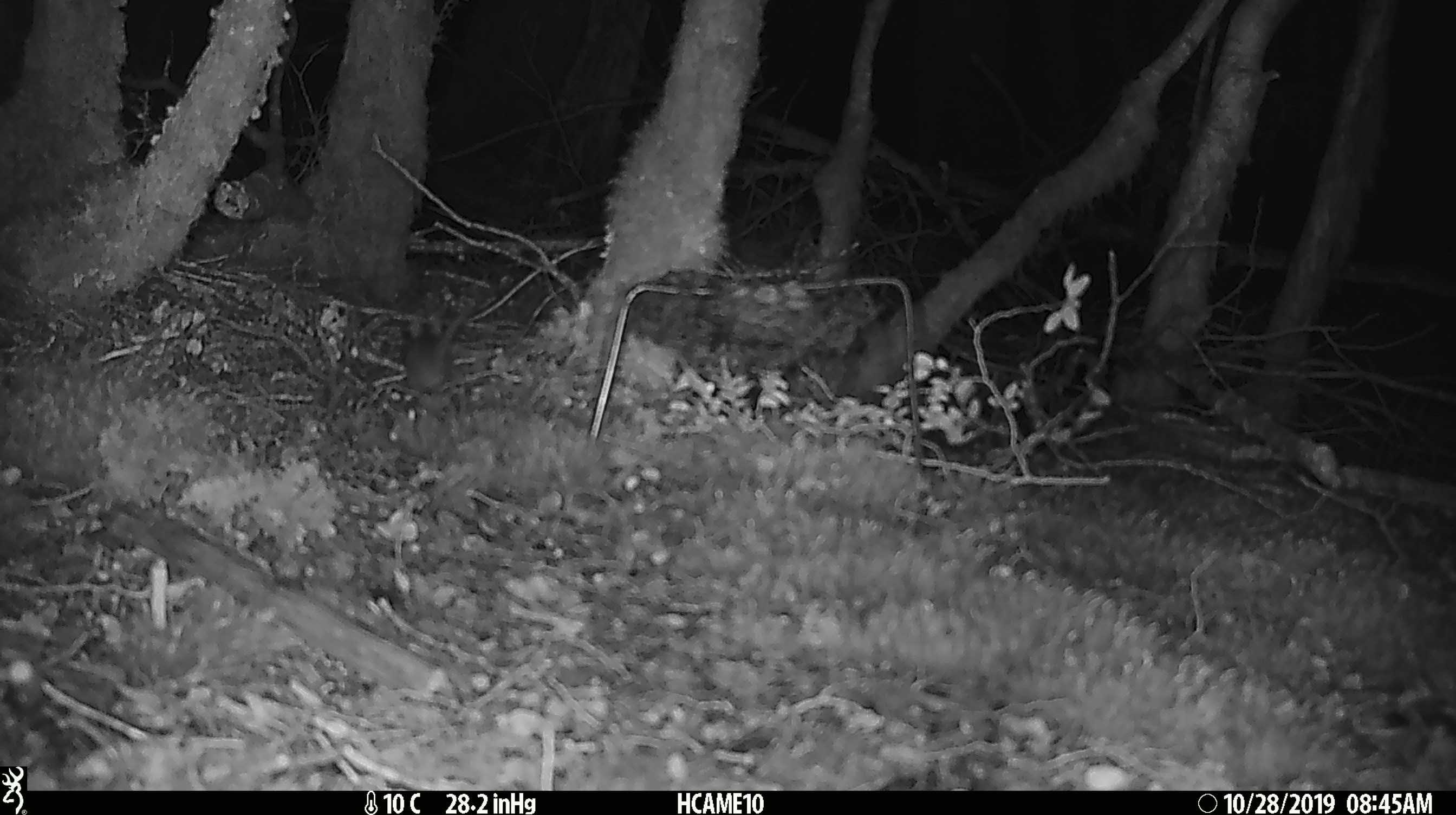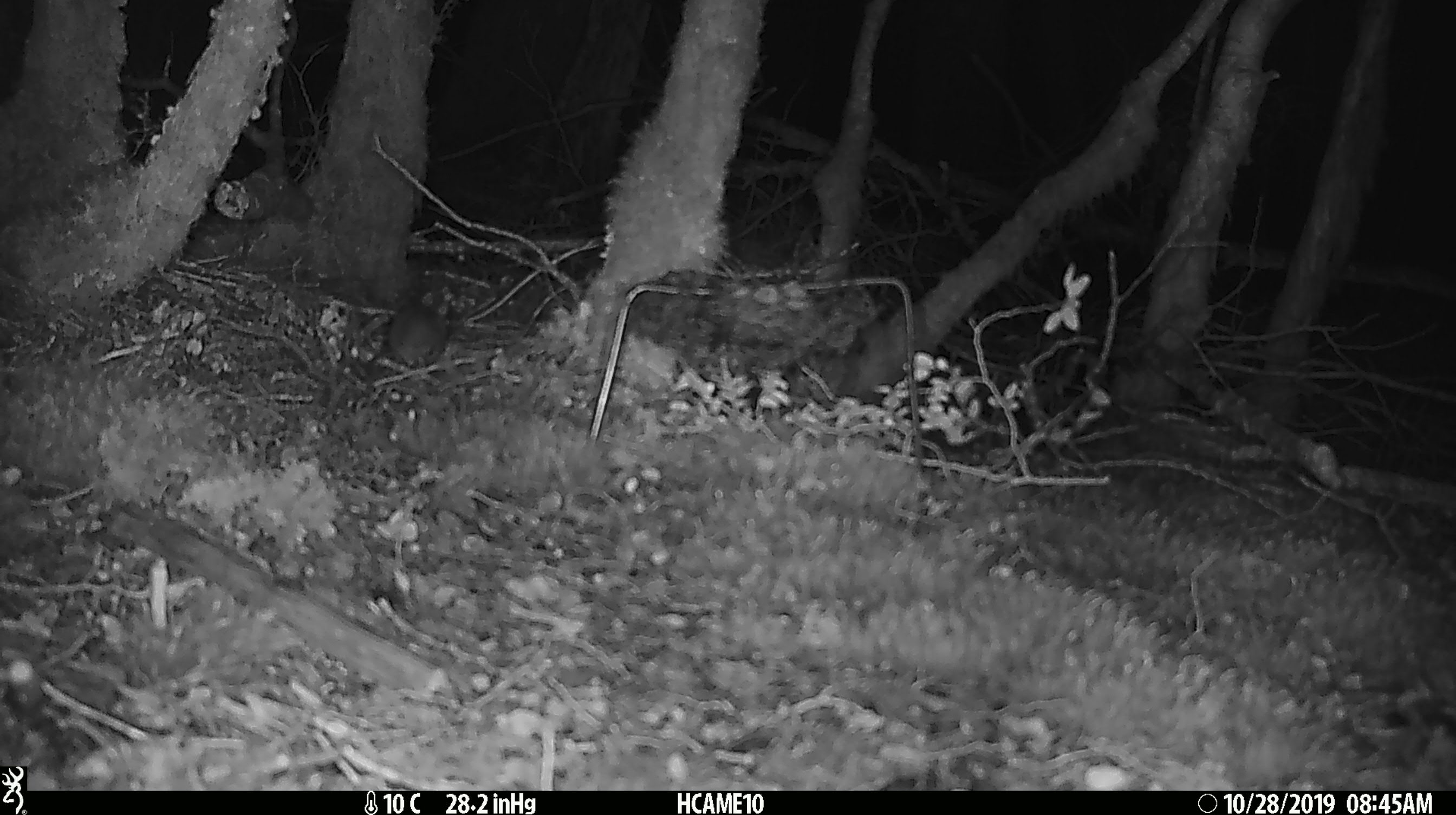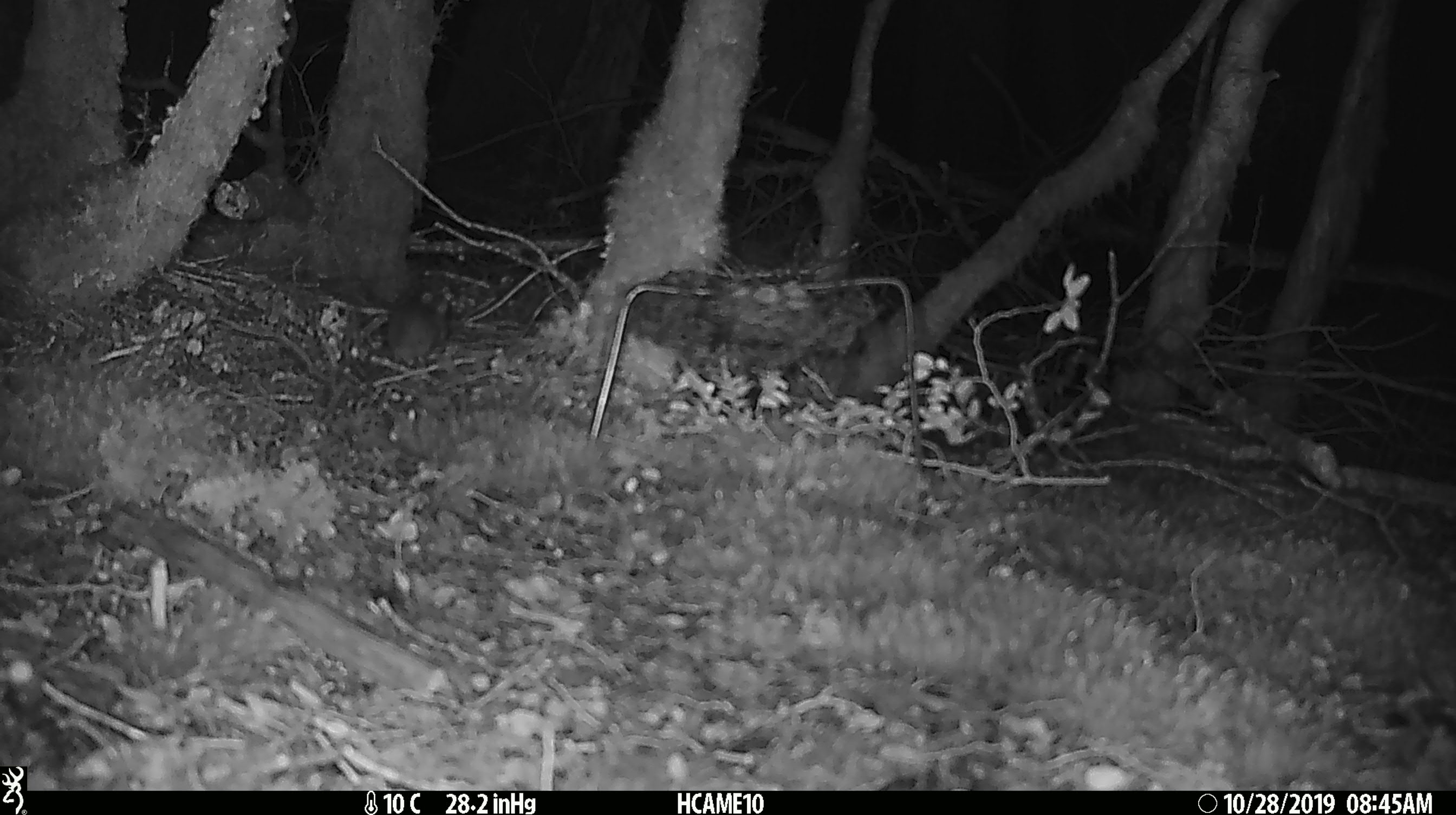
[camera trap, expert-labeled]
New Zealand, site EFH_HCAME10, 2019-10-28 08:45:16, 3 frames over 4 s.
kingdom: Animalia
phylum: Chordata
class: Mammalia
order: Rodentia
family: Muridae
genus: Mus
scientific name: Mus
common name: mouse